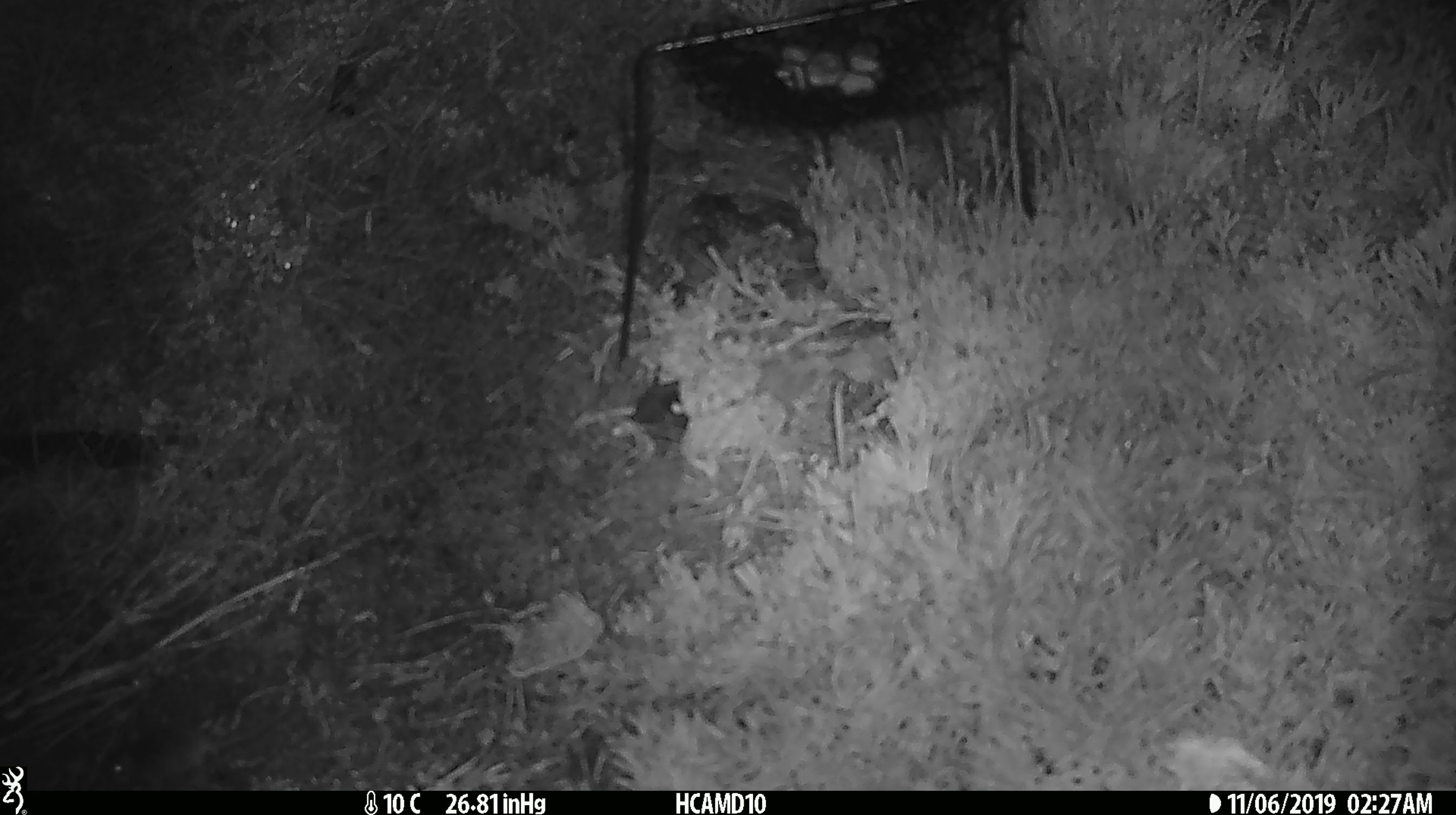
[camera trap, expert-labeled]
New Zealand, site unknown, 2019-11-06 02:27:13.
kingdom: Animalia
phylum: Chordata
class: Mammalia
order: Rodentia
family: Muridae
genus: Mus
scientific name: Mus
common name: mouse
Mouse (Mus).